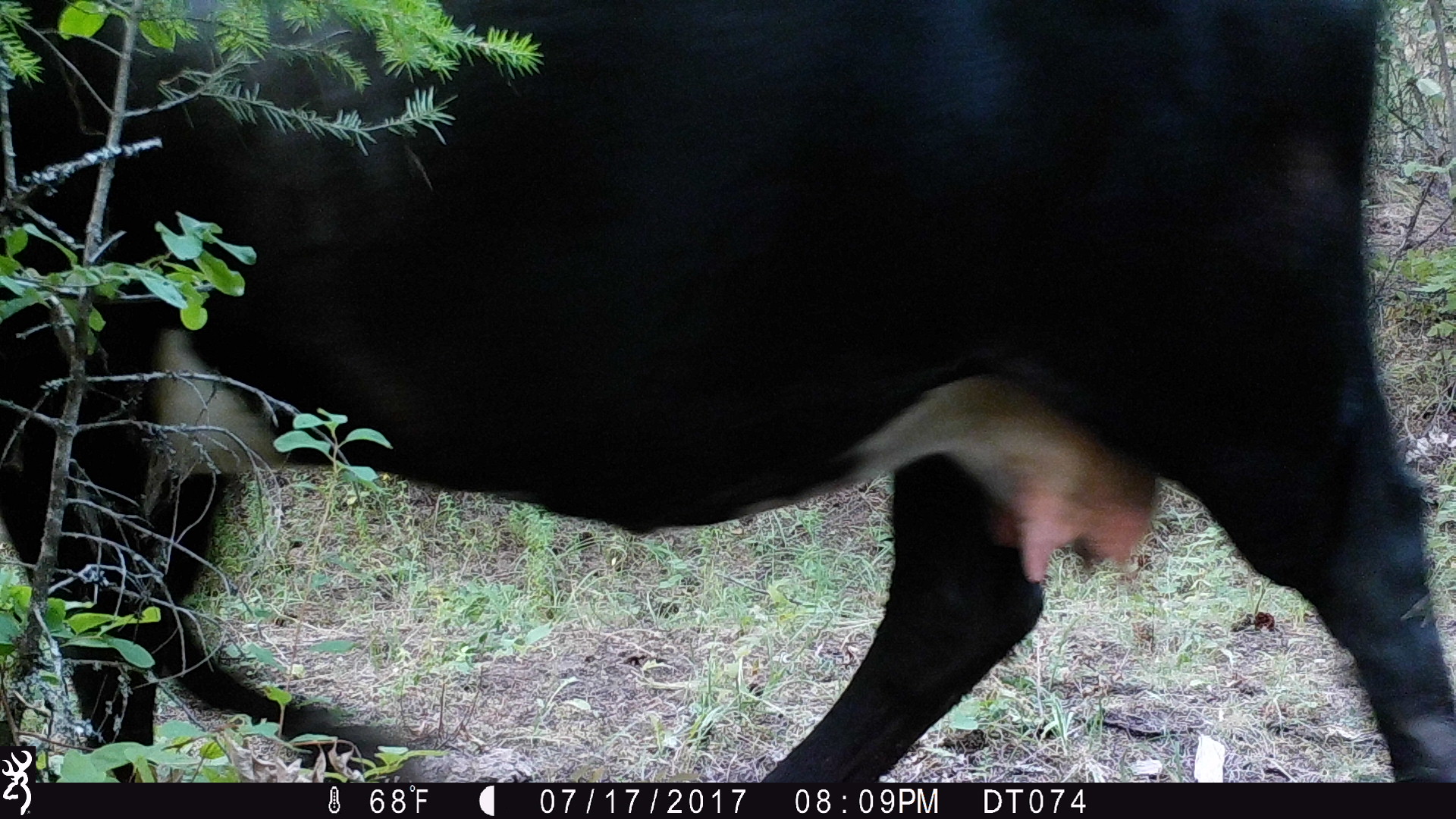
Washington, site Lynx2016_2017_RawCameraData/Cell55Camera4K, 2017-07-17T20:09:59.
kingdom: Animalia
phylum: Chordata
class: Mammalia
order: Artiodactyla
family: Bovidae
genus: Bos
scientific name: Bos taurus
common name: domestic cattle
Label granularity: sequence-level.